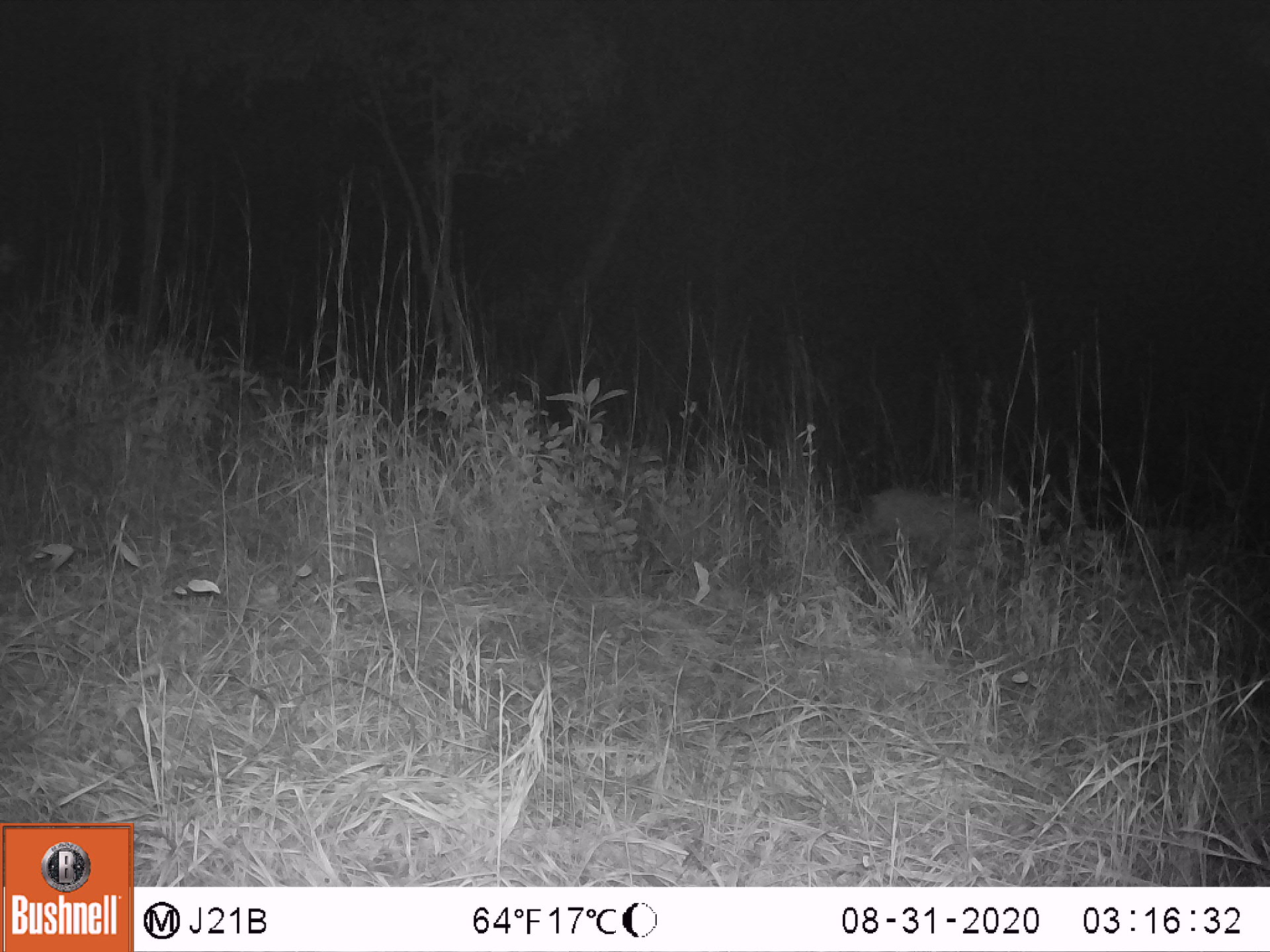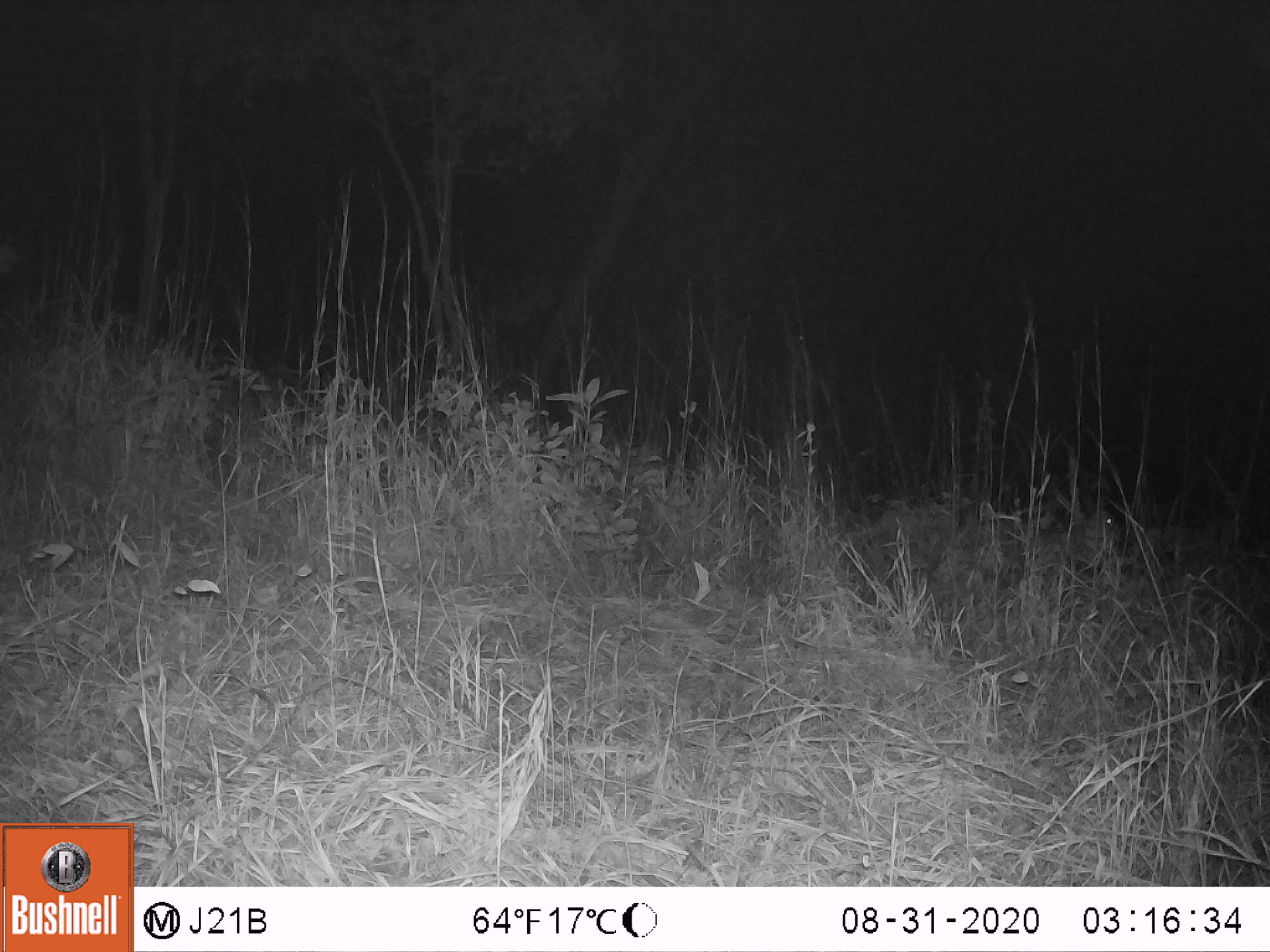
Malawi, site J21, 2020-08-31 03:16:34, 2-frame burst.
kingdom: Animalia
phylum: Chordata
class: Mammalia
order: Artiodactyla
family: Bovidae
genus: Sylvicapra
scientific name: Sylvicapra grimmia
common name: common duiker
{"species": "common duiker (Sylvicapra grimmia)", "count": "1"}